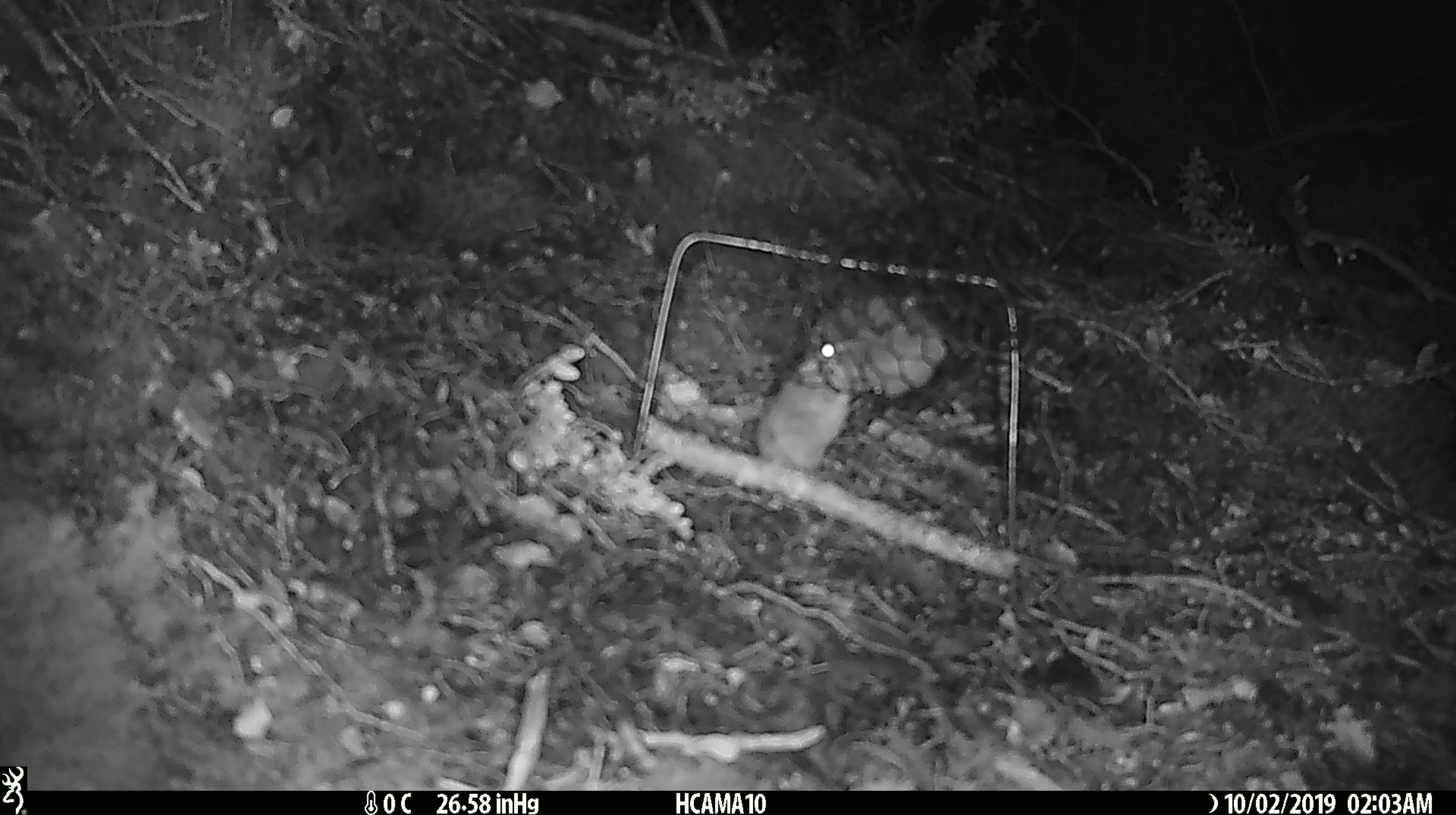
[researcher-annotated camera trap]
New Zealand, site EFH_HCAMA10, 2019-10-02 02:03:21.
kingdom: Animalia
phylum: Chordata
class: Mammalia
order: Rodentia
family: Muridae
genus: Mus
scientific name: Mus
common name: mouse